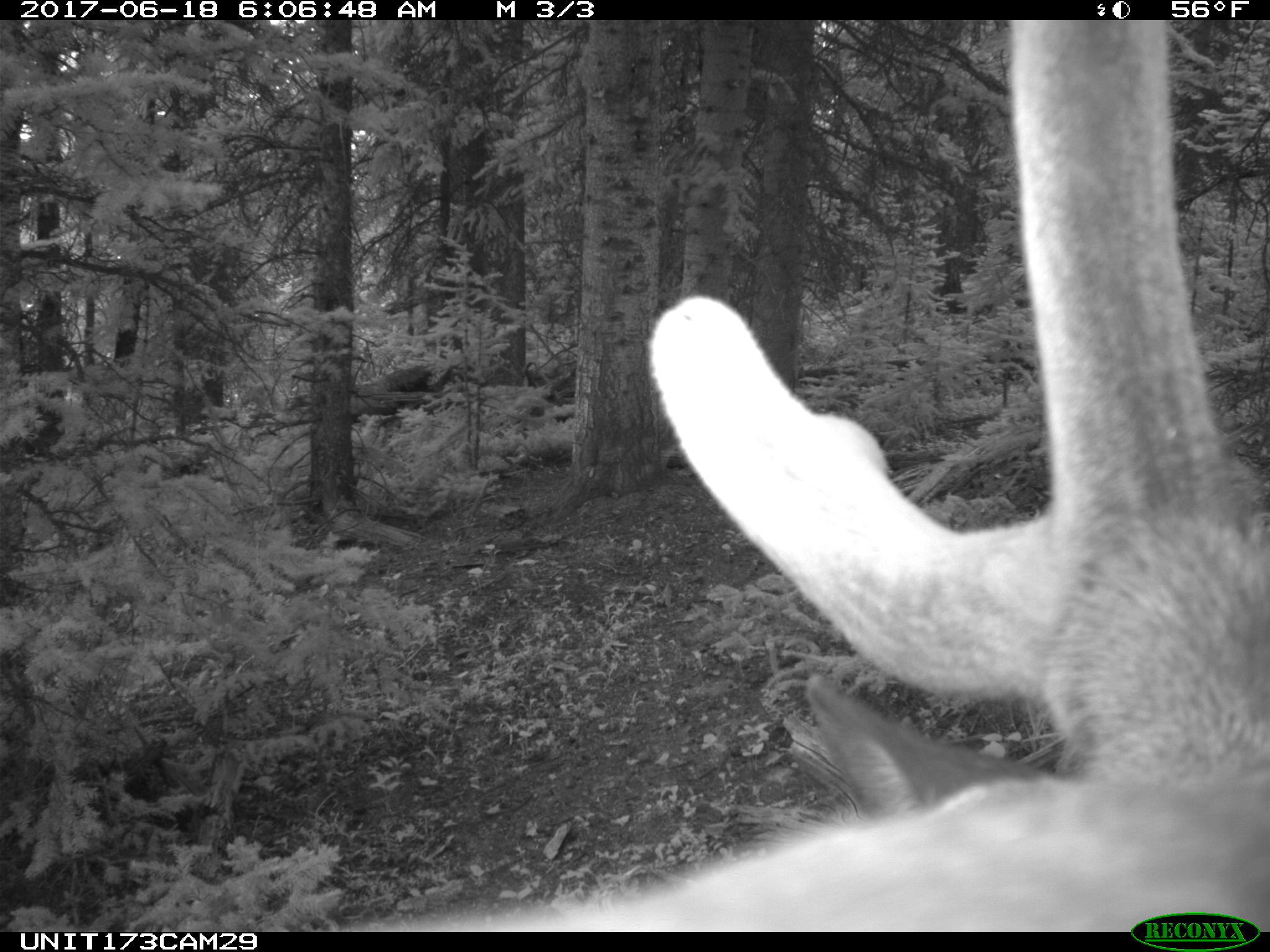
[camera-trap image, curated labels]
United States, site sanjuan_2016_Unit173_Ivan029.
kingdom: Animalia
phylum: Chordata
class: Mammalia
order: Artiodactyla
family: Cervidae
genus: Cervus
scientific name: Cervus elaphus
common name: red deer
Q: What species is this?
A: Cervus elaphus (red deer).